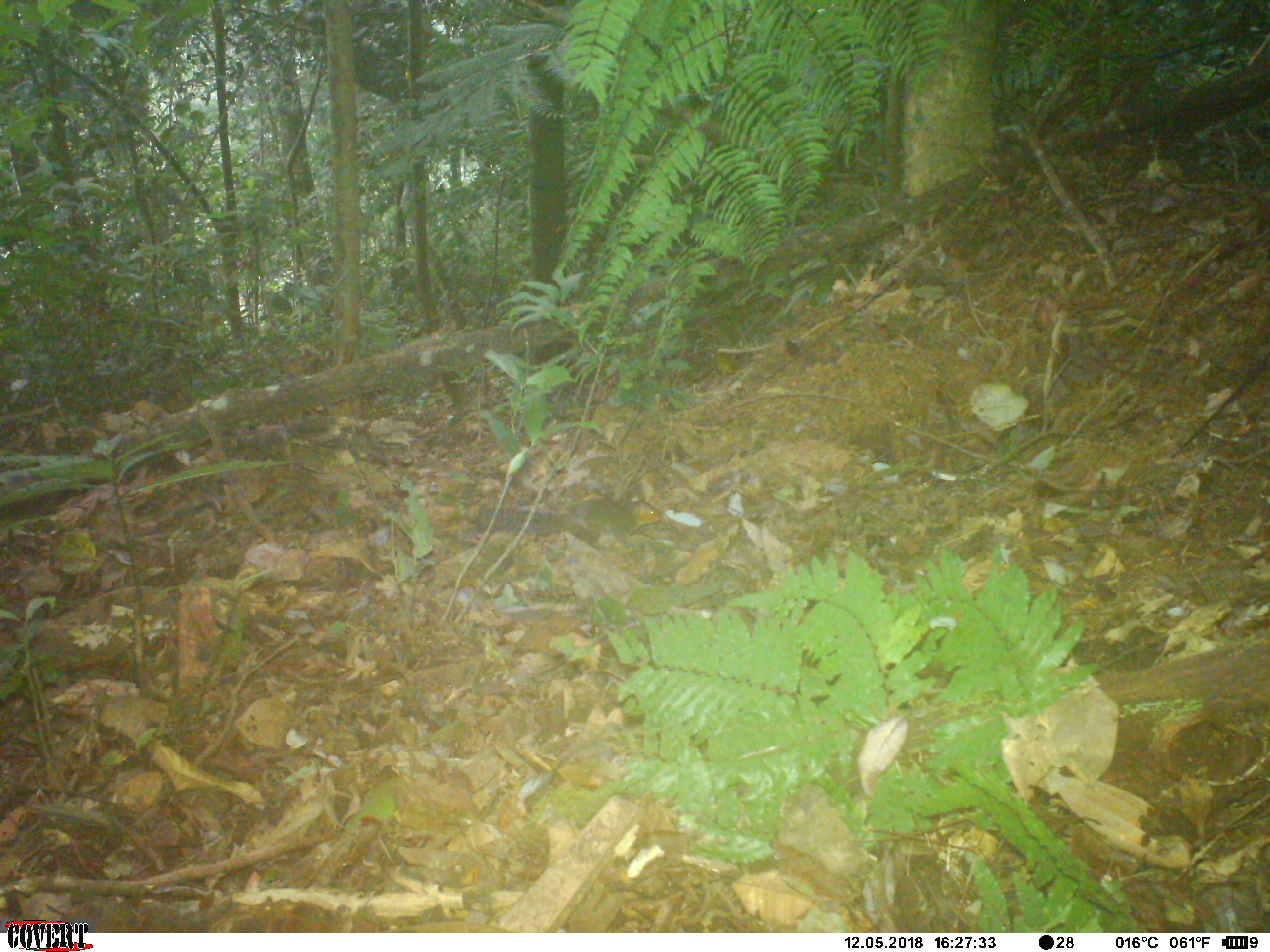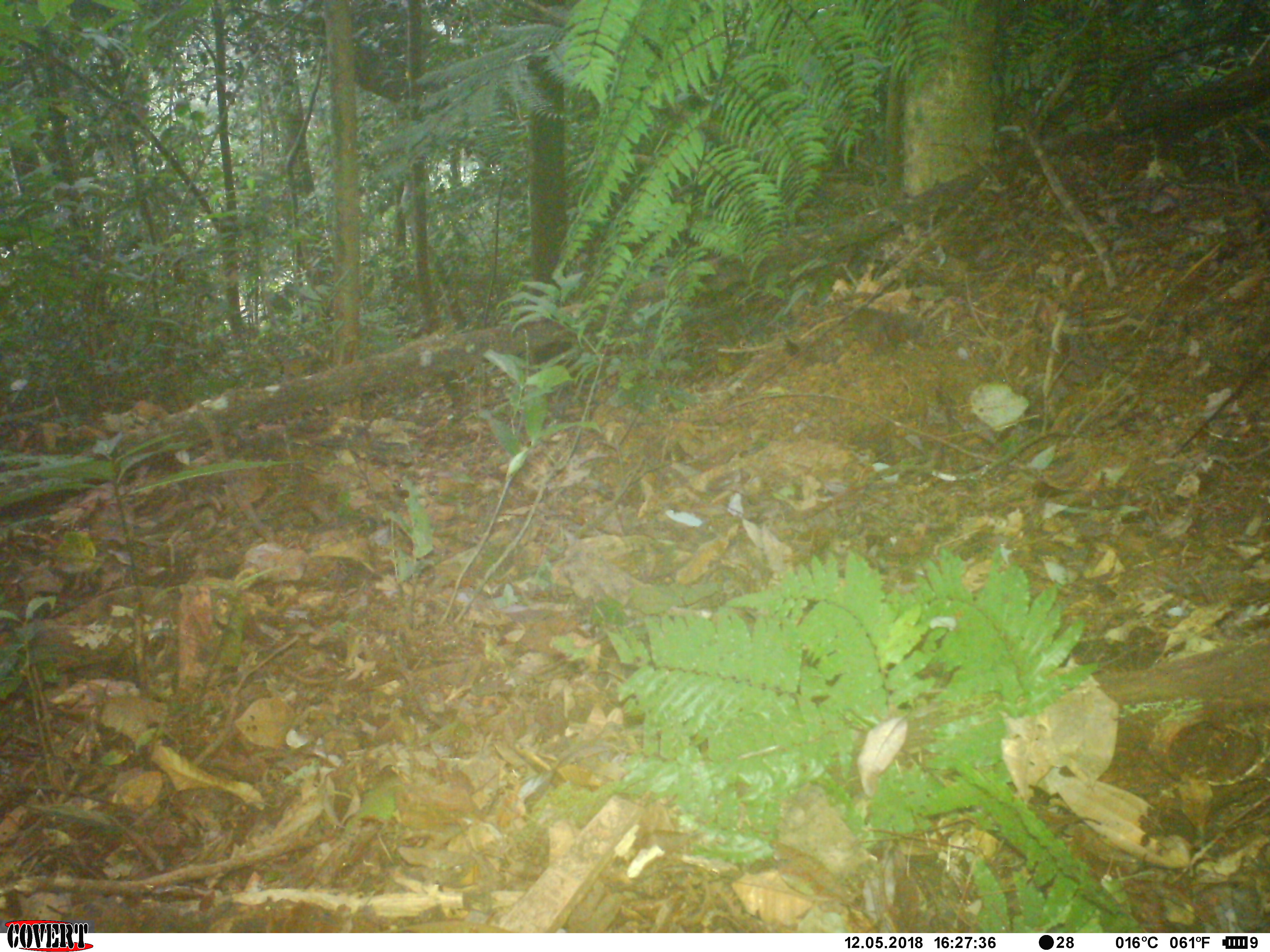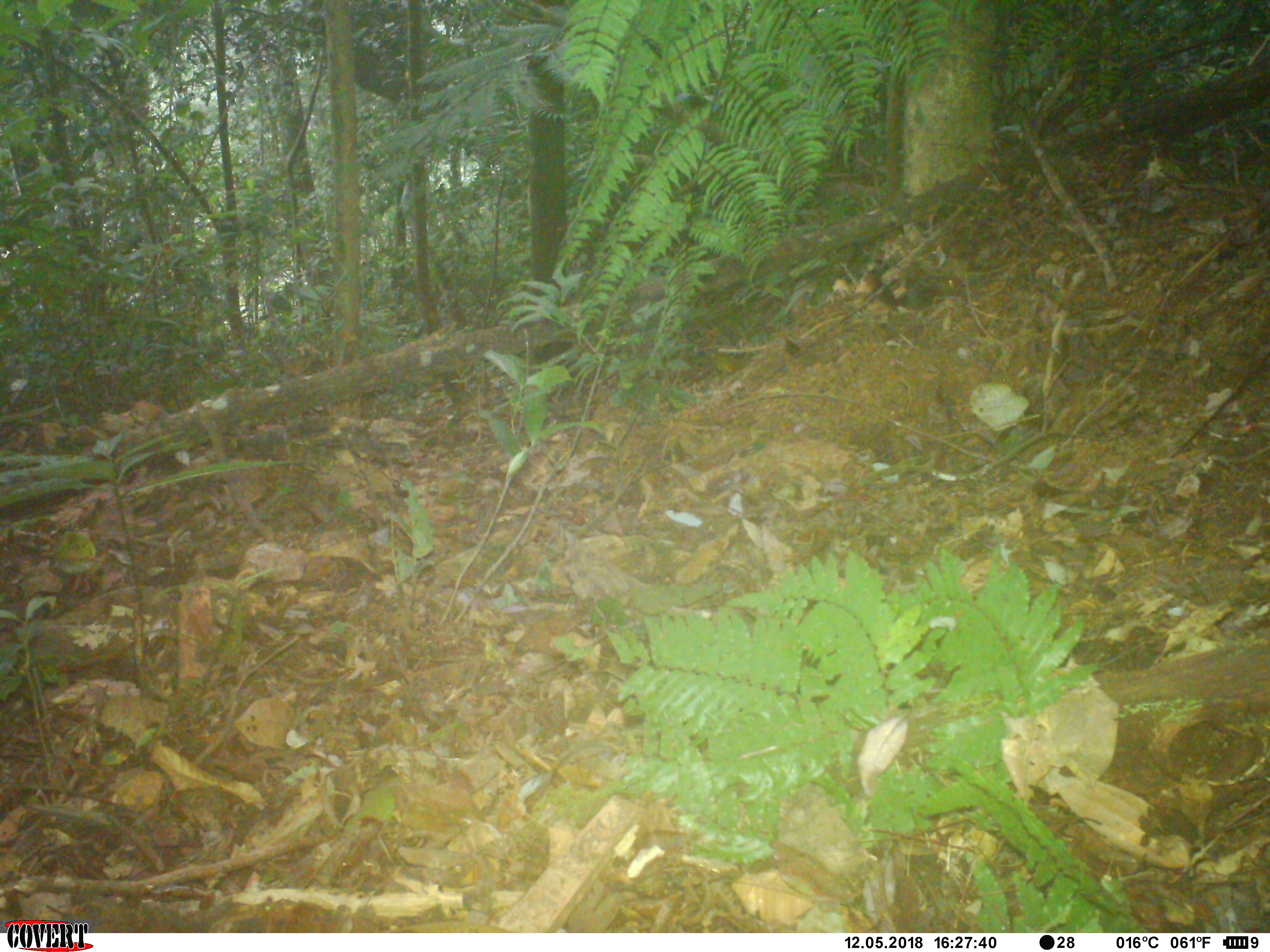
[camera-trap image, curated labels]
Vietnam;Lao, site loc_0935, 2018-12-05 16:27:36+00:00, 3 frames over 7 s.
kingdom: Animalia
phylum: Chordata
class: Mammalia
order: Rodentia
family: Sciuridae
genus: Dremomys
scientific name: Dremomys rufigenis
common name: red-cheeked squirrel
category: red cheeked squirrel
Red cheeked squirrel (red-cheeked squirrel) (Dremomys rufigenis). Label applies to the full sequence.